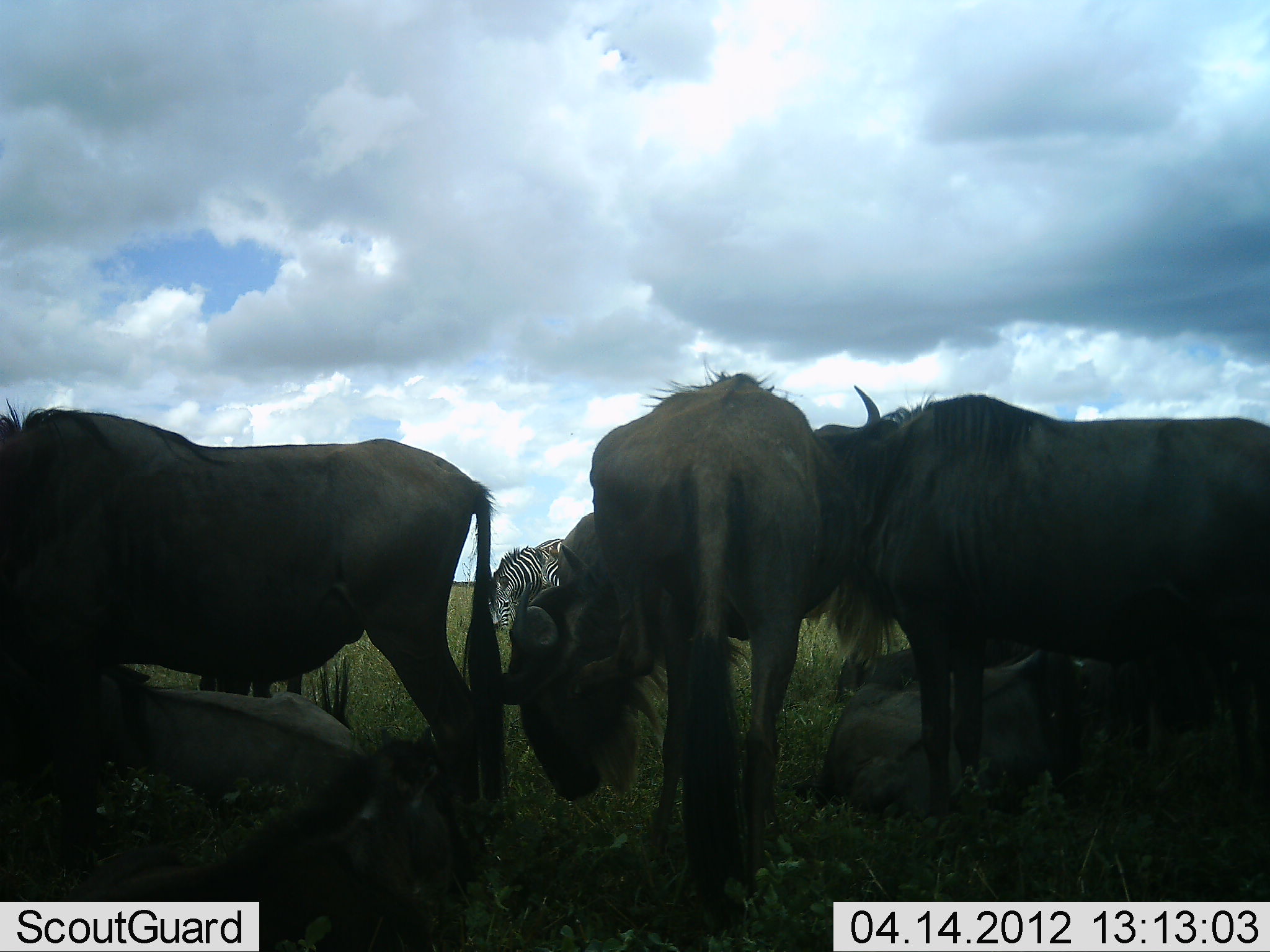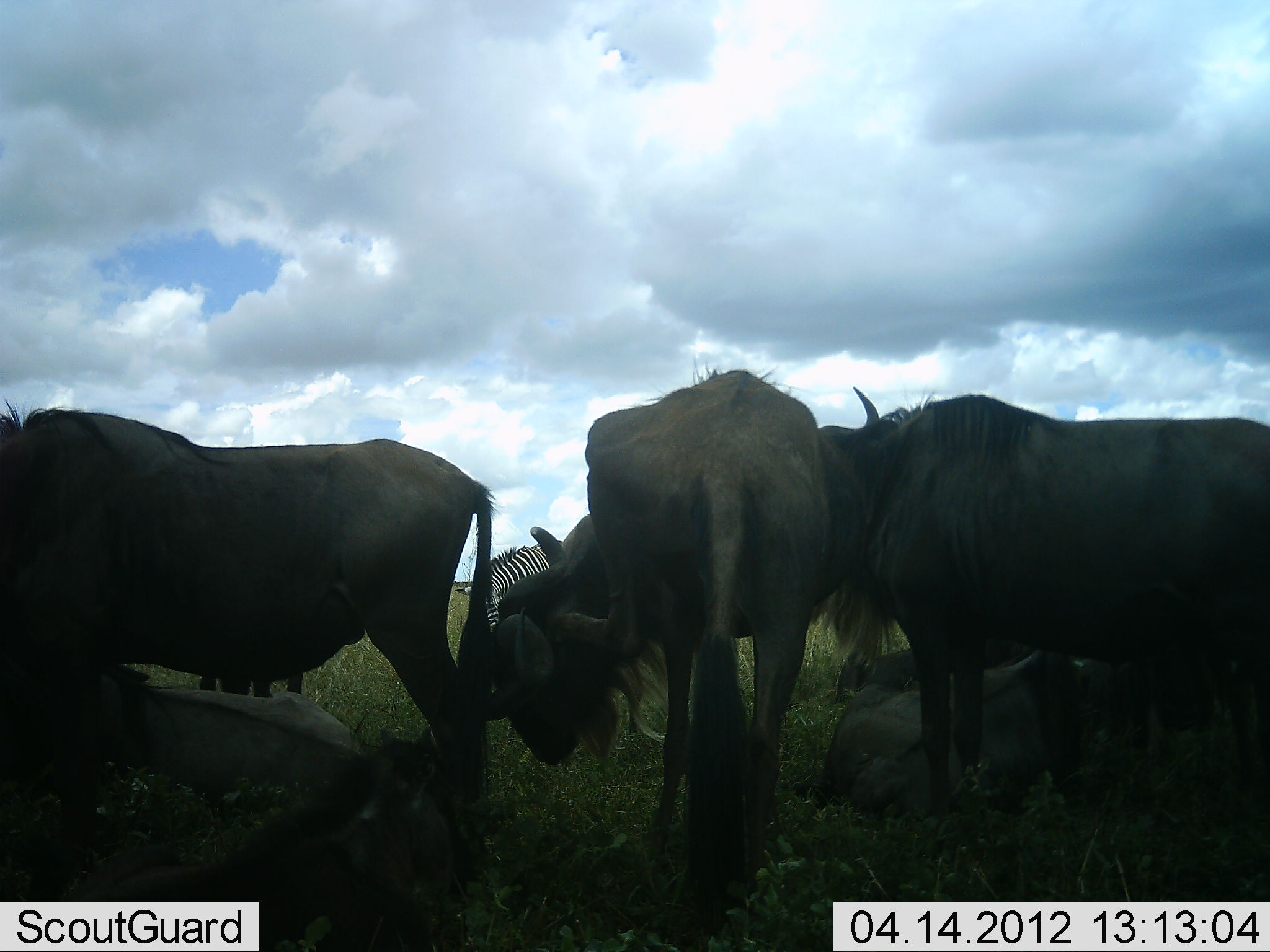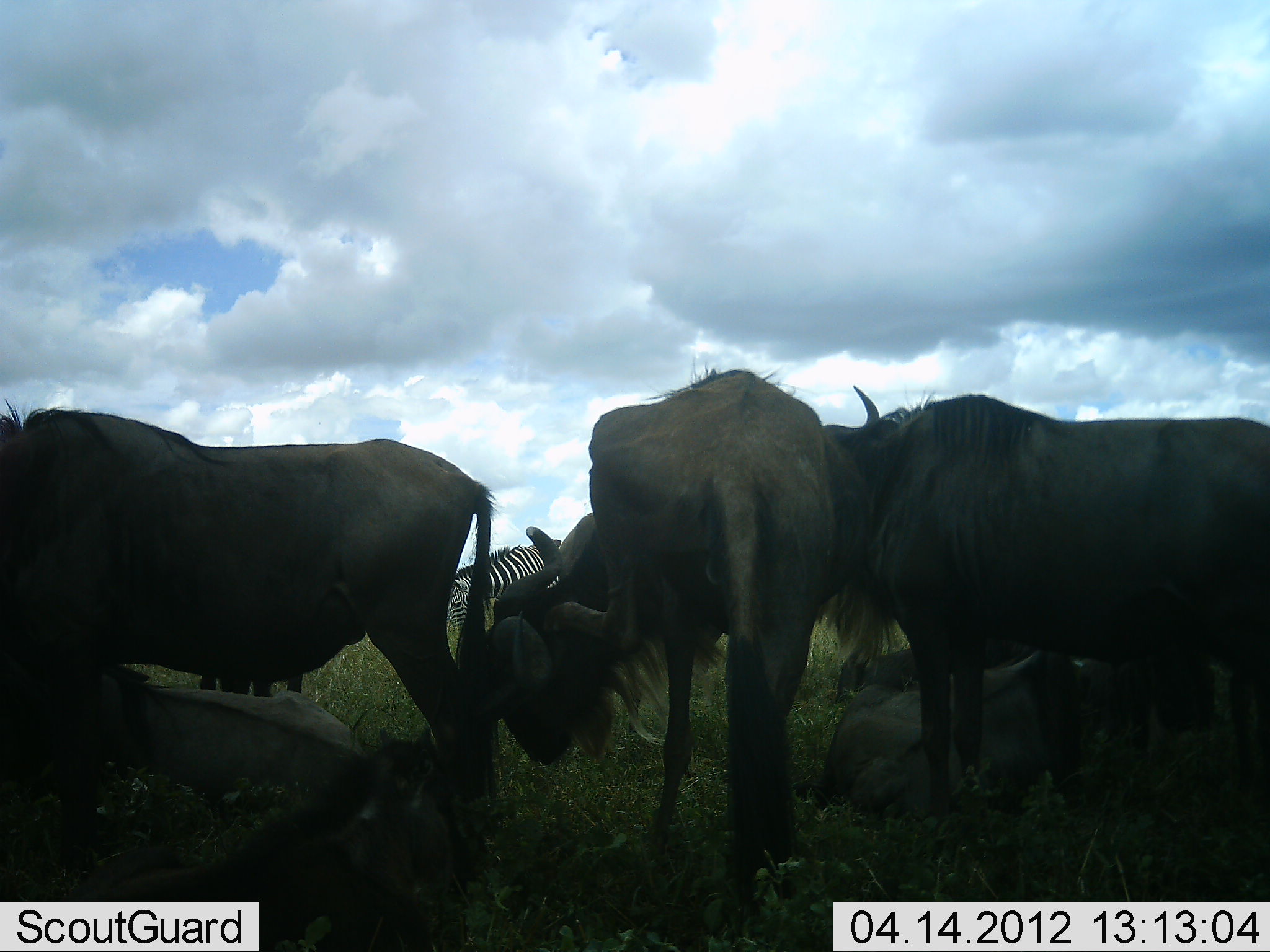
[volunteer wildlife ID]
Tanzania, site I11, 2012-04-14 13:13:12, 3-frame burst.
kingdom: Animalia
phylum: Chordata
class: Mammalia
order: Artiodactyla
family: Bovidae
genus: Connochaetes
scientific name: Connochaetes taurinus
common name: blue wildebeest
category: wildebeest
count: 6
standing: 77%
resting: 85%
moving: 0%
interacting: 0%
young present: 0%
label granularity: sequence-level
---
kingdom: Animalia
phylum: Chordata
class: Mammalia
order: Perissodactyla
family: Equidae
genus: Equus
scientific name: Equus quagga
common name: plains zebra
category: zebra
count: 1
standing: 69%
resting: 0%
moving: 0%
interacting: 8%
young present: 0%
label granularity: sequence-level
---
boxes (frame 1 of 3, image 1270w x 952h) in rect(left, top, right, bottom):
animal: rect(0, 393, 509, 869); rect(498, 357, 866, 942); rect(811, 383, 1270, 833); rect(86, 687, 466, 914); rect(793, 647, 1125, 832); rect(91, 659, 369, 817); rect(830, 637, 1035, 706); rect(487, 535, 561, 635)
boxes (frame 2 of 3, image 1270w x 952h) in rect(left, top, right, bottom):
animal: rect(2, 396, 499, 883); rect(502, 350, 873, 950); rect(818, 387, 1269, 845); rect(51, 719, 478, 951); rect(793, 646, 1114, 833); rect(825, 632, 1028, 699); rect(456, 534, 569, 631)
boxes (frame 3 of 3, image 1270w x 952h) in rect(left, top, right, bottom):
animal: rect(1, 393, 501, 887); rect(815, 379, 1269, 876); rect(490, 350, 841, 943); rect(56, 722, 461, 952); rect(2, 665, 377, 829); rect(792, 650, 1120, 834); rect(829, 635, 1020, 705); rect(444, 532, 562, 636)